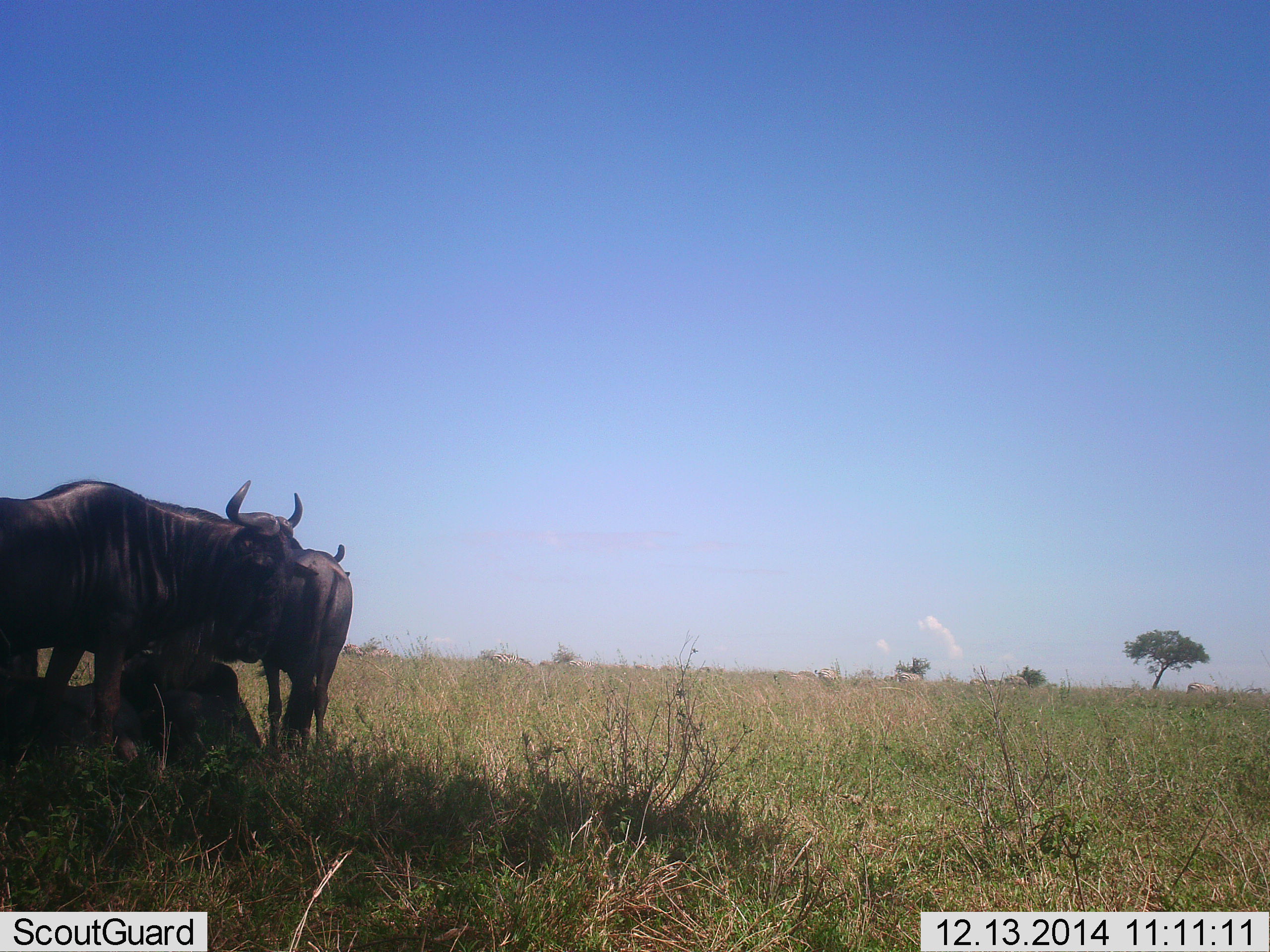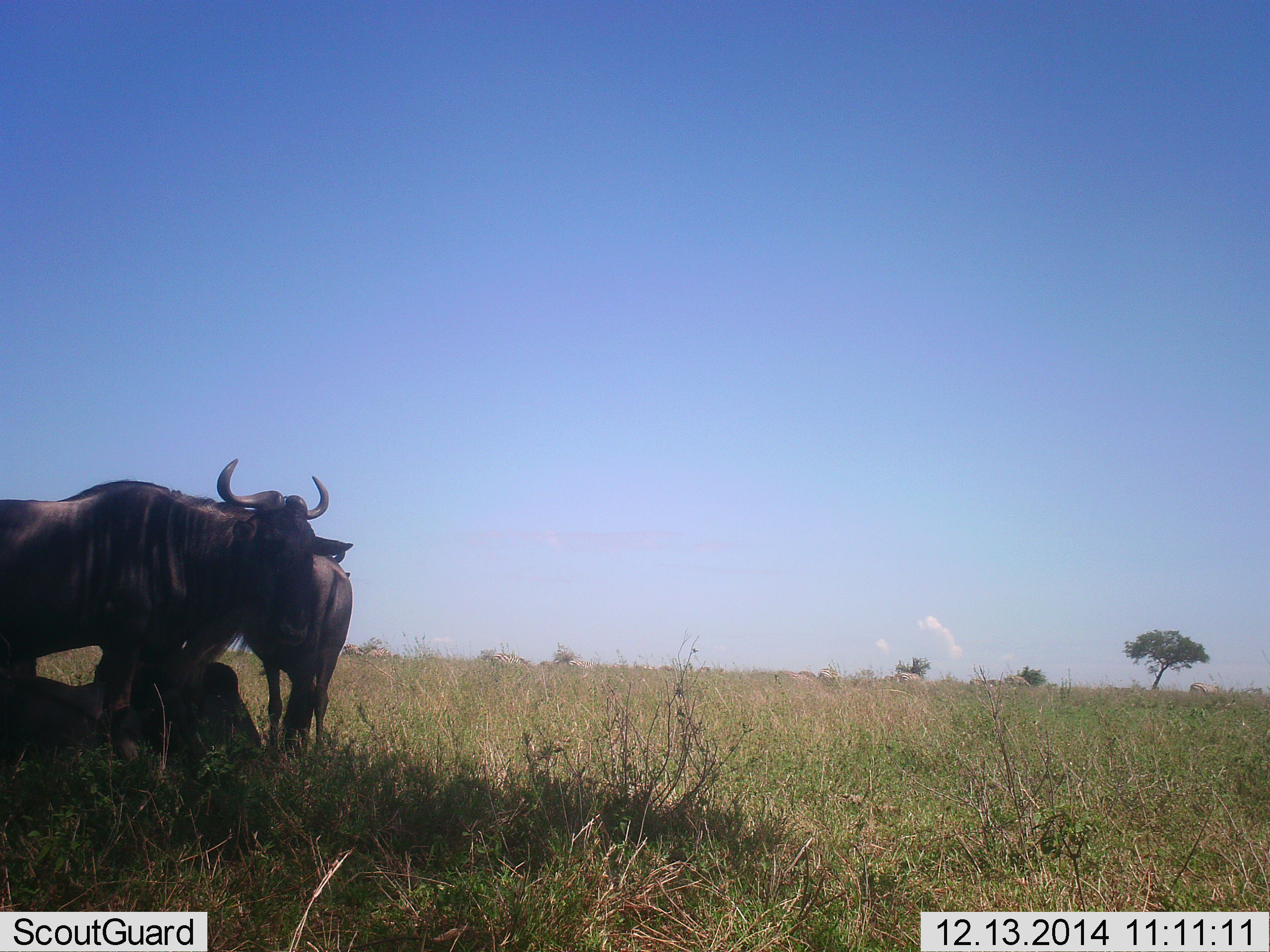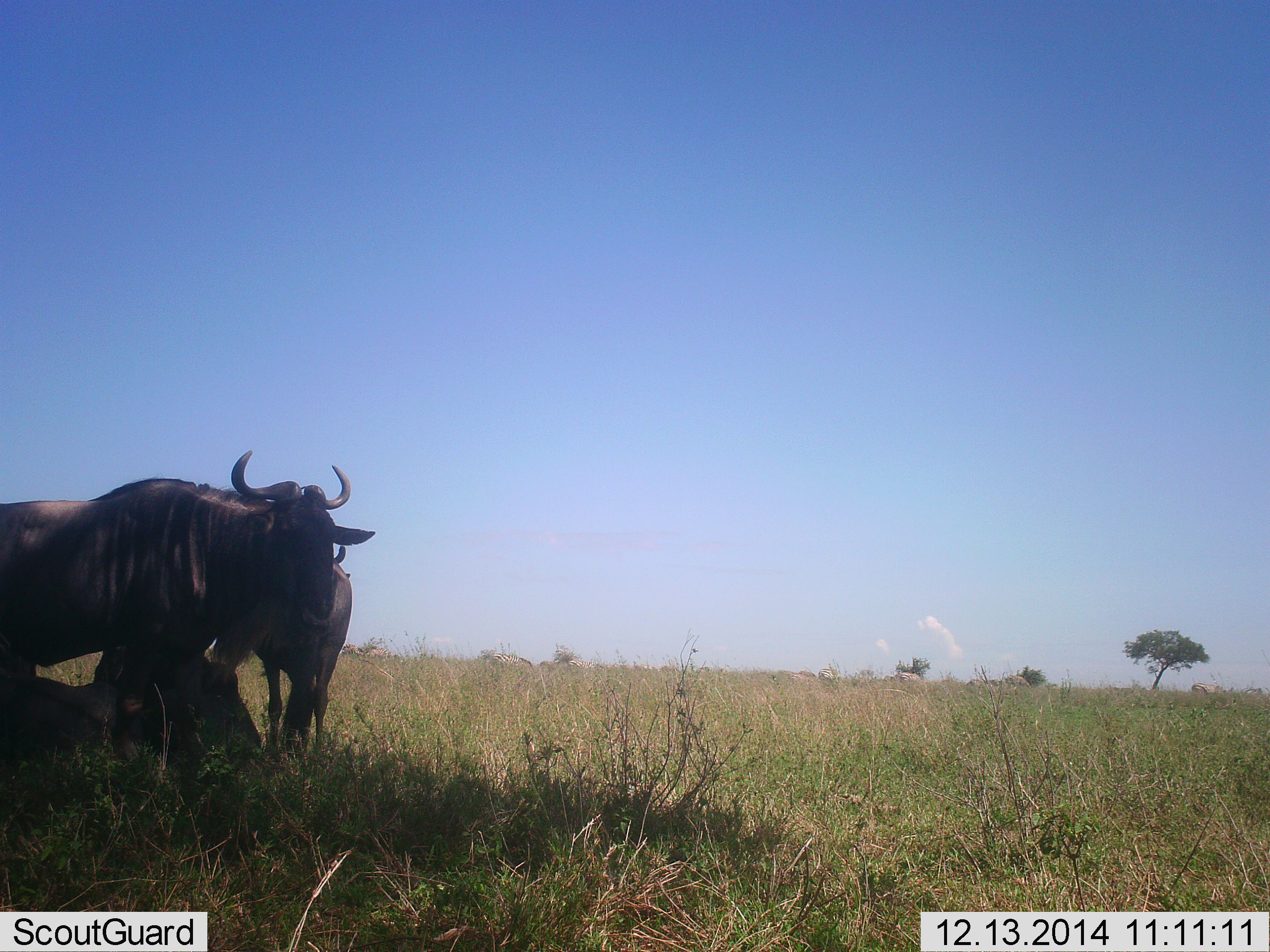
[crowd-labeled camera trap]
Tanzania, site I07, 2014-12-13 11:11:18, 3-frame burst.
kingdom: Animalia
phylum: Chordata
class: Mammalia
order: Artiodactyla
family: Bovidae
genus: Connochaetes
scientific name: Connochaetes taurinus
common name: blue wildebeest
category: wildebeest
Wildebeest (blue wildebeest) (Connochaetes taurinus), count 3. Behavior (volunteer vote fractions): standing 60%, resting 100%, moving 0%, interacting 10%. Young present (vote fraction): 0%. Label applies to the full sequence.